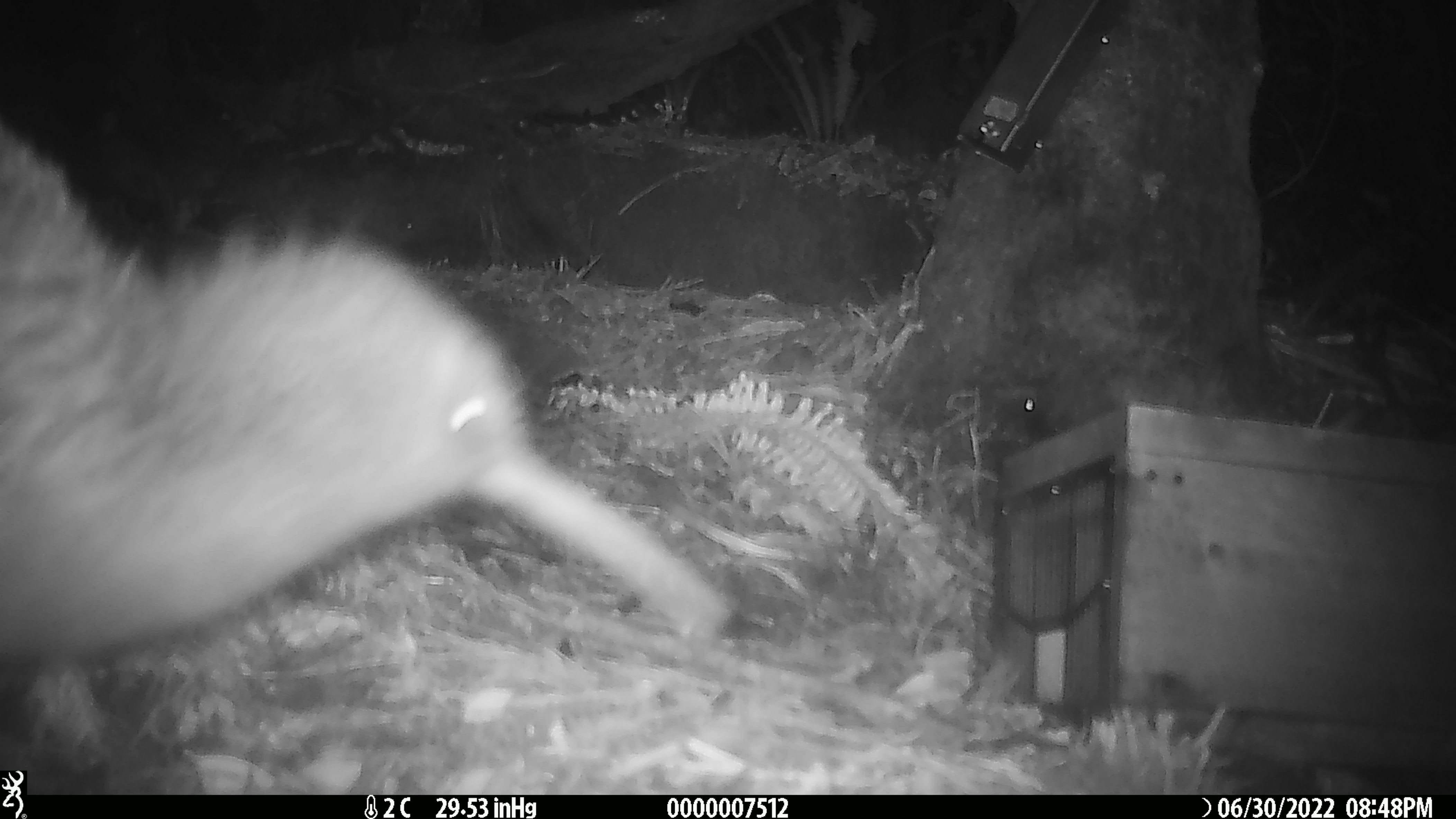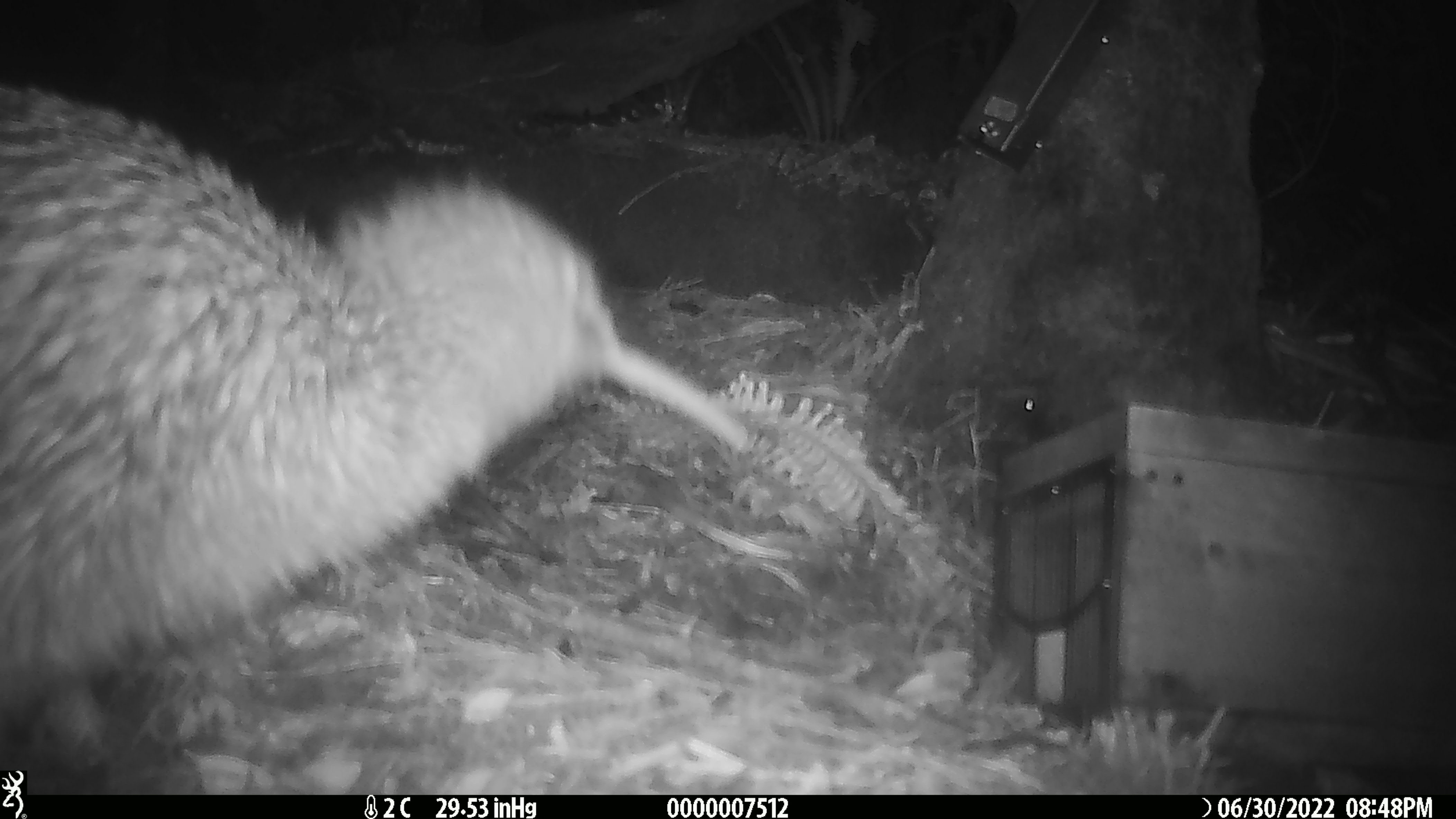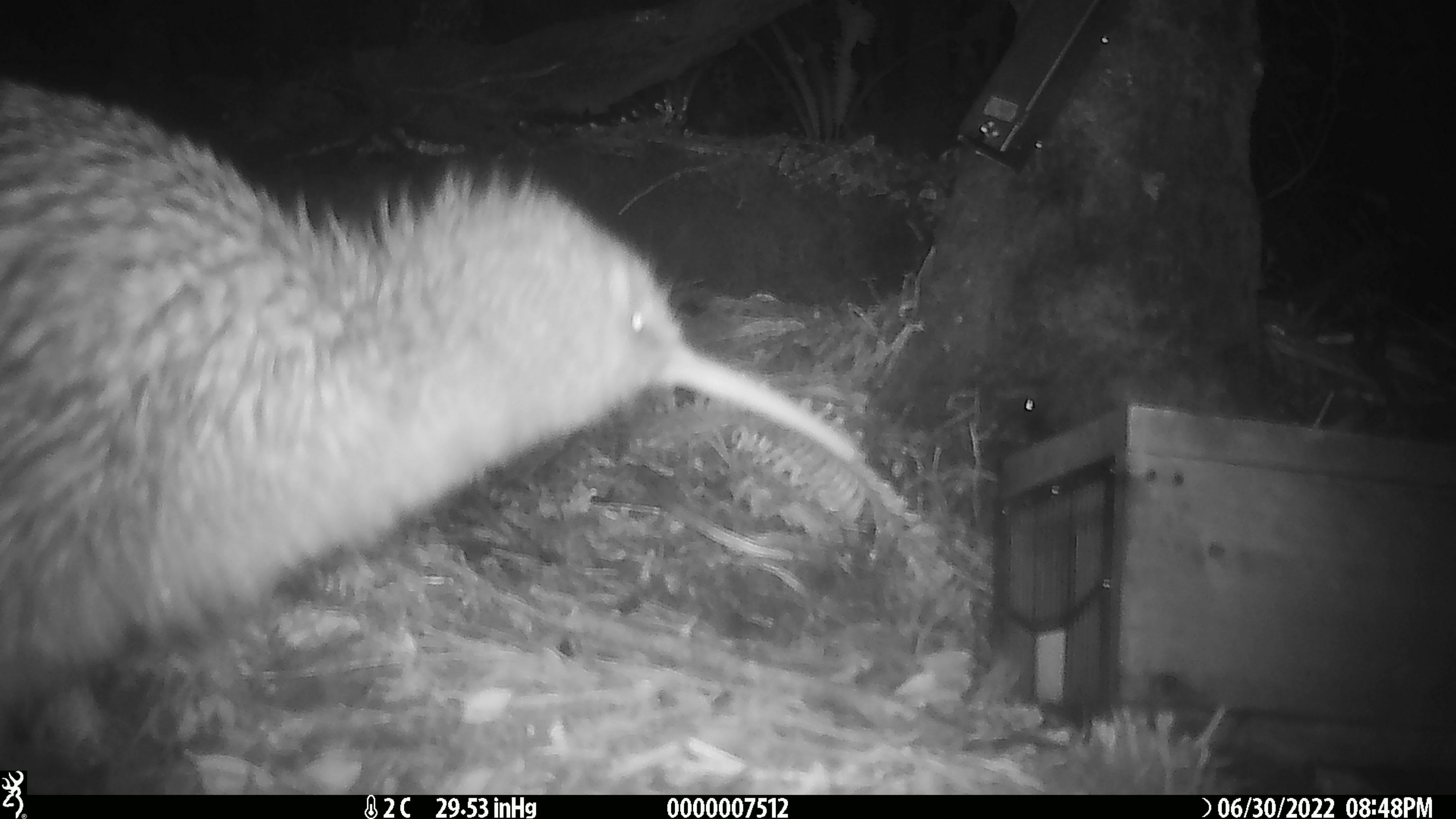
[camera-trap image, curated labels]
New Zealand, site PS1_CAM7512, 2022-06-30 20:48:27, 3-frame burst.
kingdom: Animalia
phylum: Chordata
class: Aves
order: Apterygiformes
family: Apterygidae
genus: Apteryx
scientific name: Apteryx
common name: kiwi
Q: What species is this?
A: Kiwi (Apteryx).